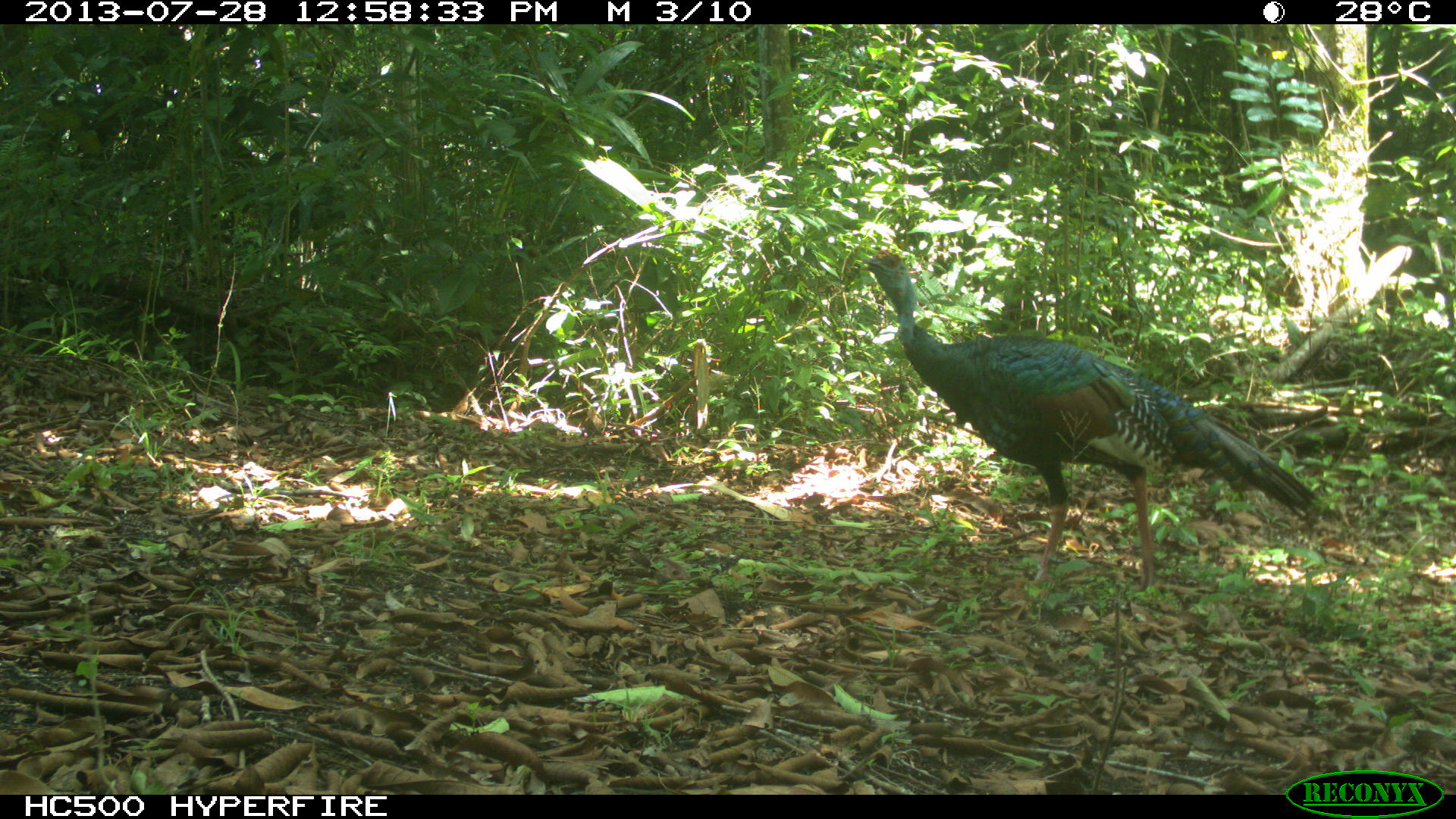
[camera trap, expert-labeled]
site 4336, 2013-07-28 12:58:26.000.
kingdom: Animalia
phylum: Chordata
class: Aves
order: Galliformes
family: Phasianidae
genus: Meleagris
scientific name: Meleagris ocellata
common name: ocellated turkey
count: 1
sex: female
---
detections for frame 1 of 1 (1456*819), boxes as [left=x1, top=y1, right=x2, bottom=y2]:
meleagris ocellata: [left=857, top=248, right=1321, bottom=592]